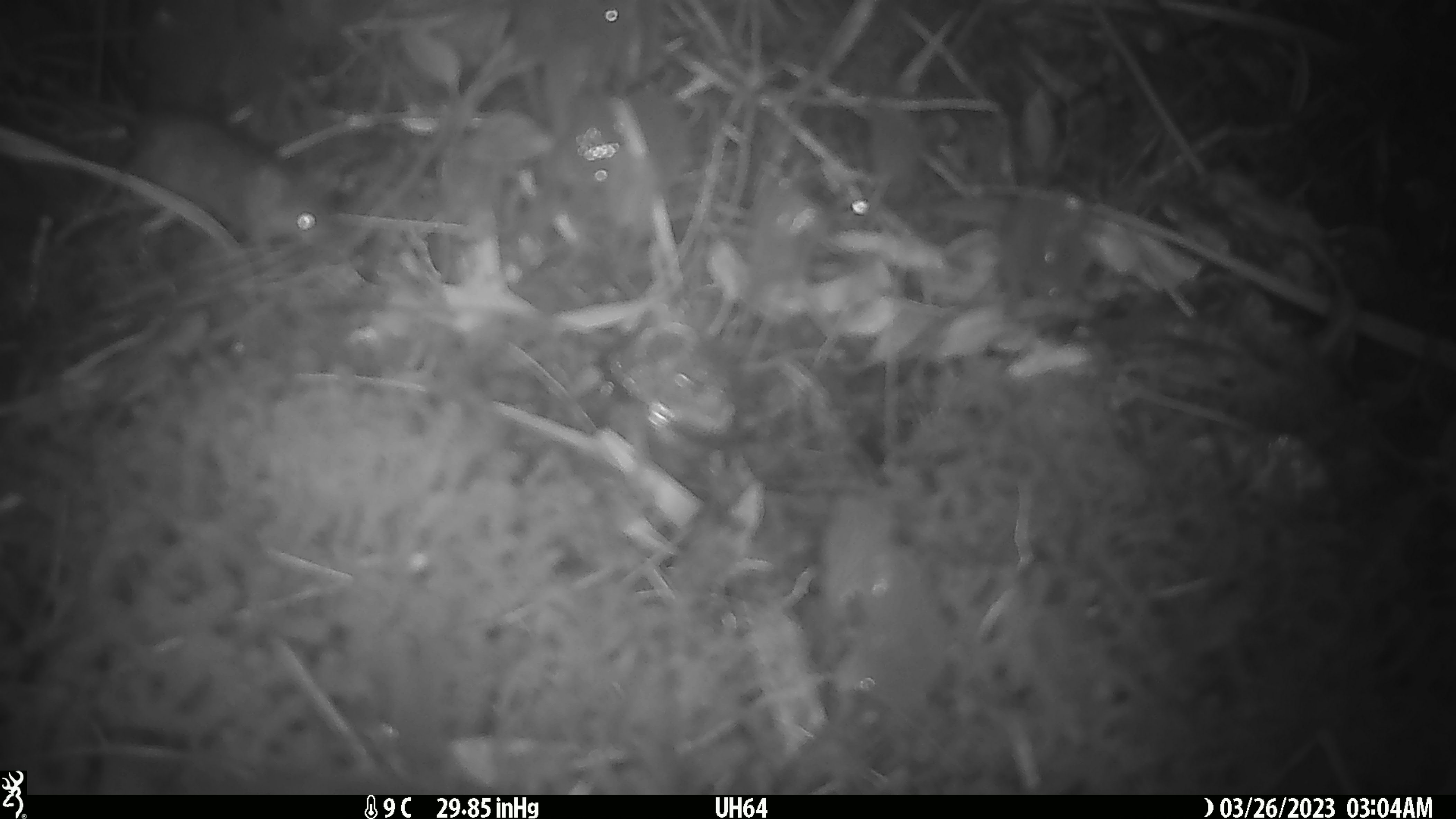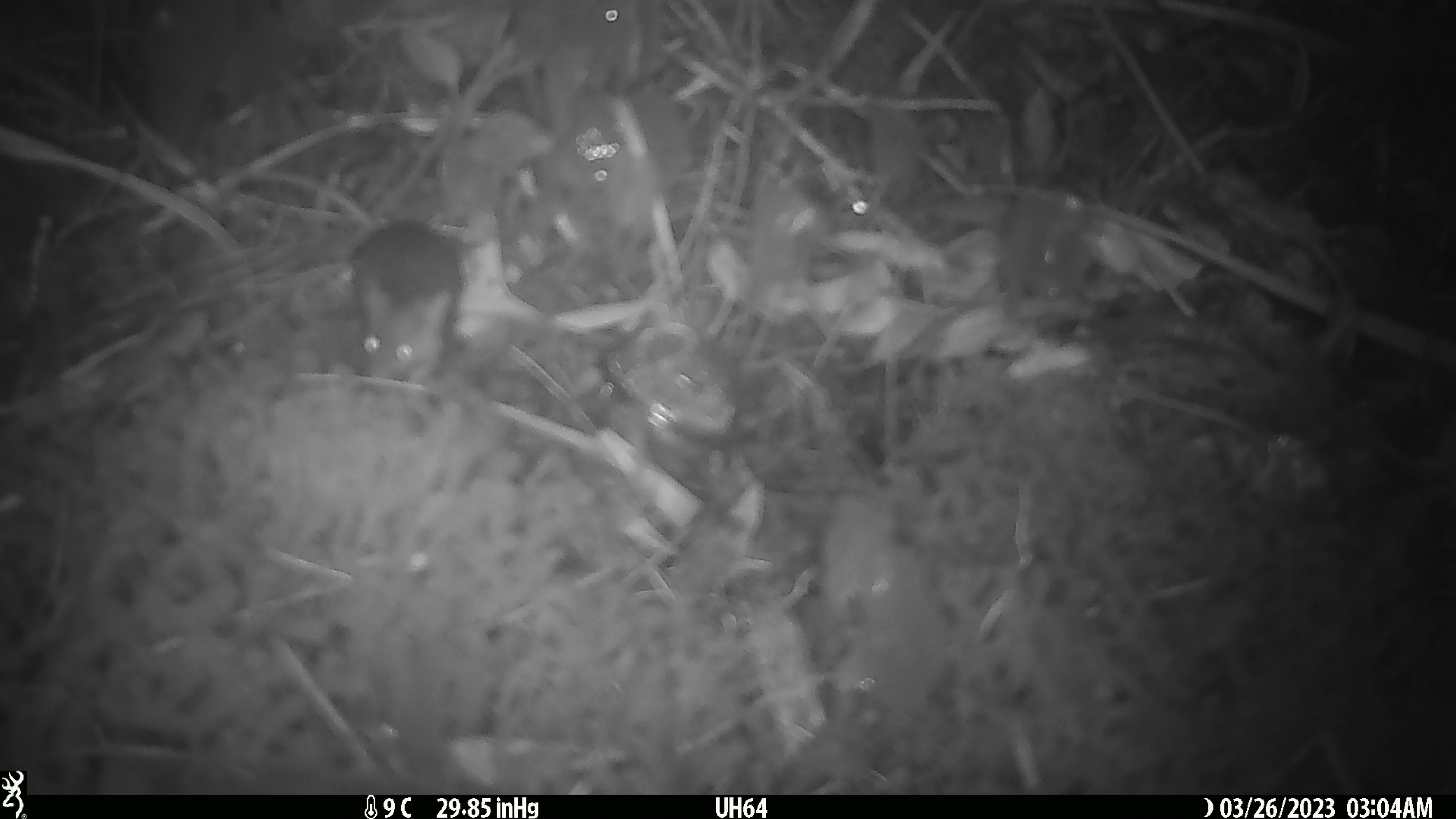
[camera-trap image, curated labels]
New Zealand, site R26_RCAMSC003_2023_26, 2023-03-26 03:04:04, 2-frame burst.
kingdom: Animalia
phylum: Chordata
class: Mammalia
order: Rodentia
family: Muridae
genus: Mus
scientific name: Mus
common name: mouse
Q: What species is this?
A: Mouse (Mus).